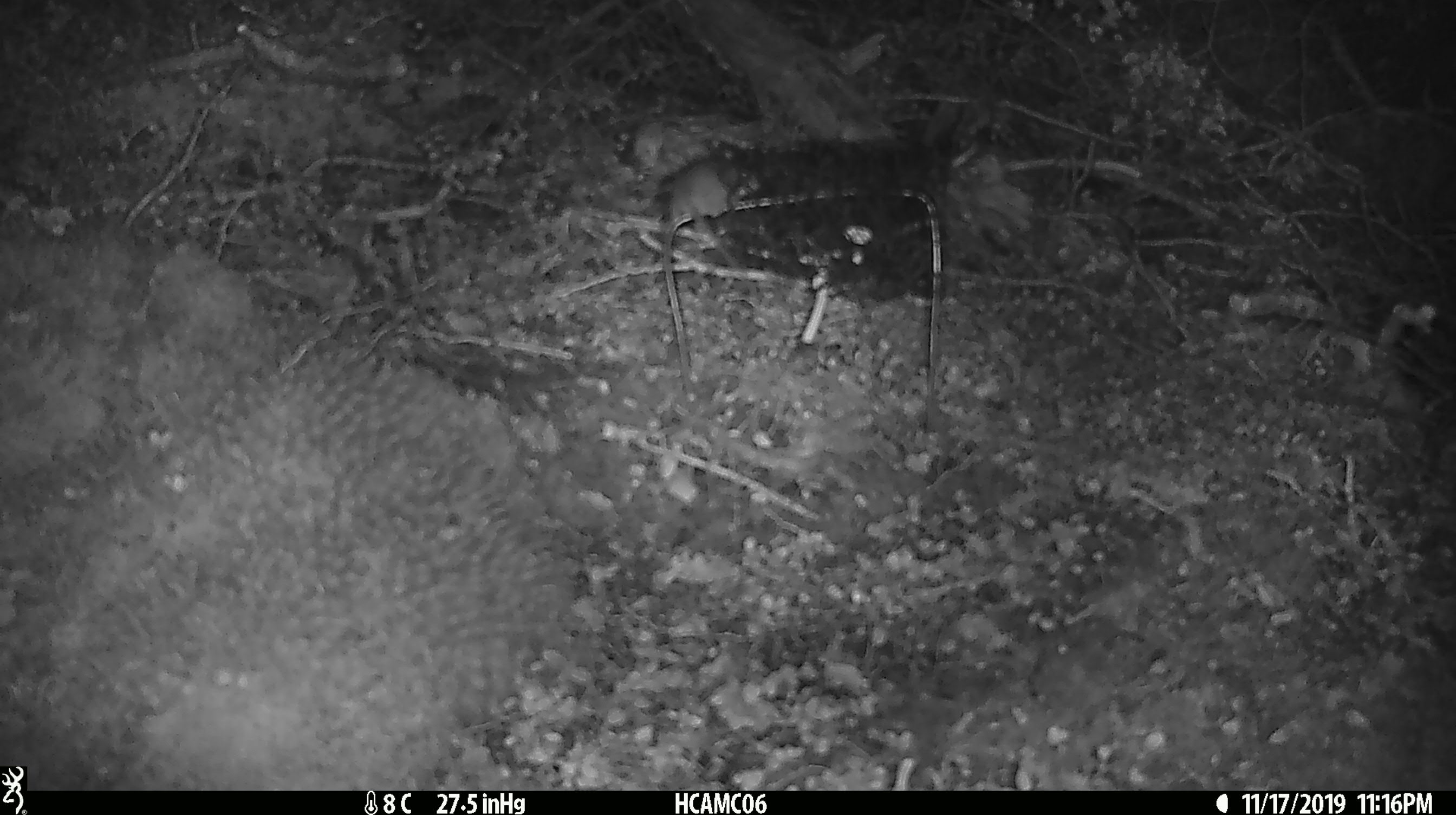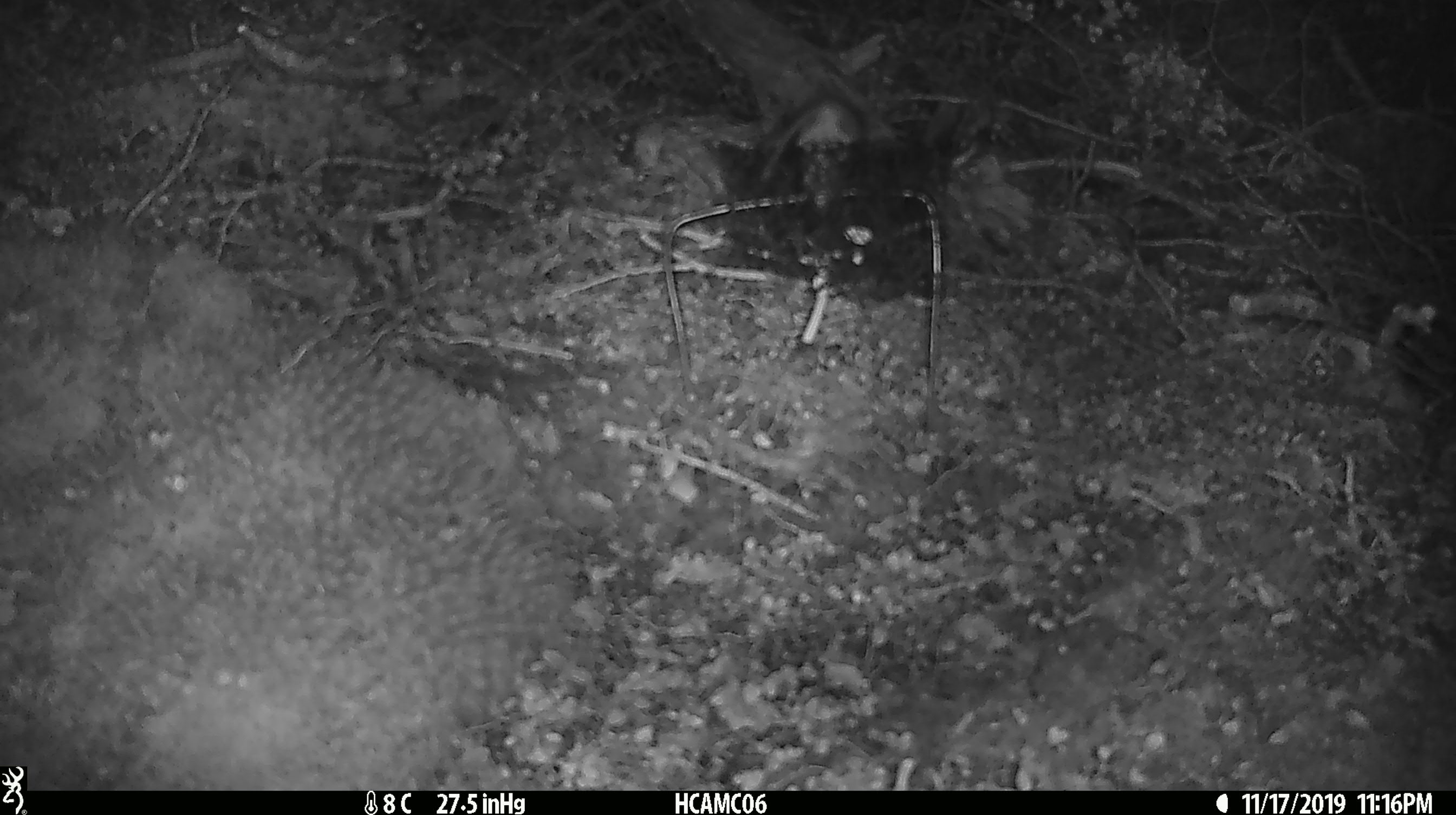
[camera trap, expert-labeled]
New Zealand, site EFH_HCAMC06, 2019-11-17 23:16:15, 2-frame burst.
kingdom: Animalia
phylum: Chordata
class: Mammalia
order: Rodentia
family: Muridae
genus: Mus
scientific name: Mus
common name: mouse